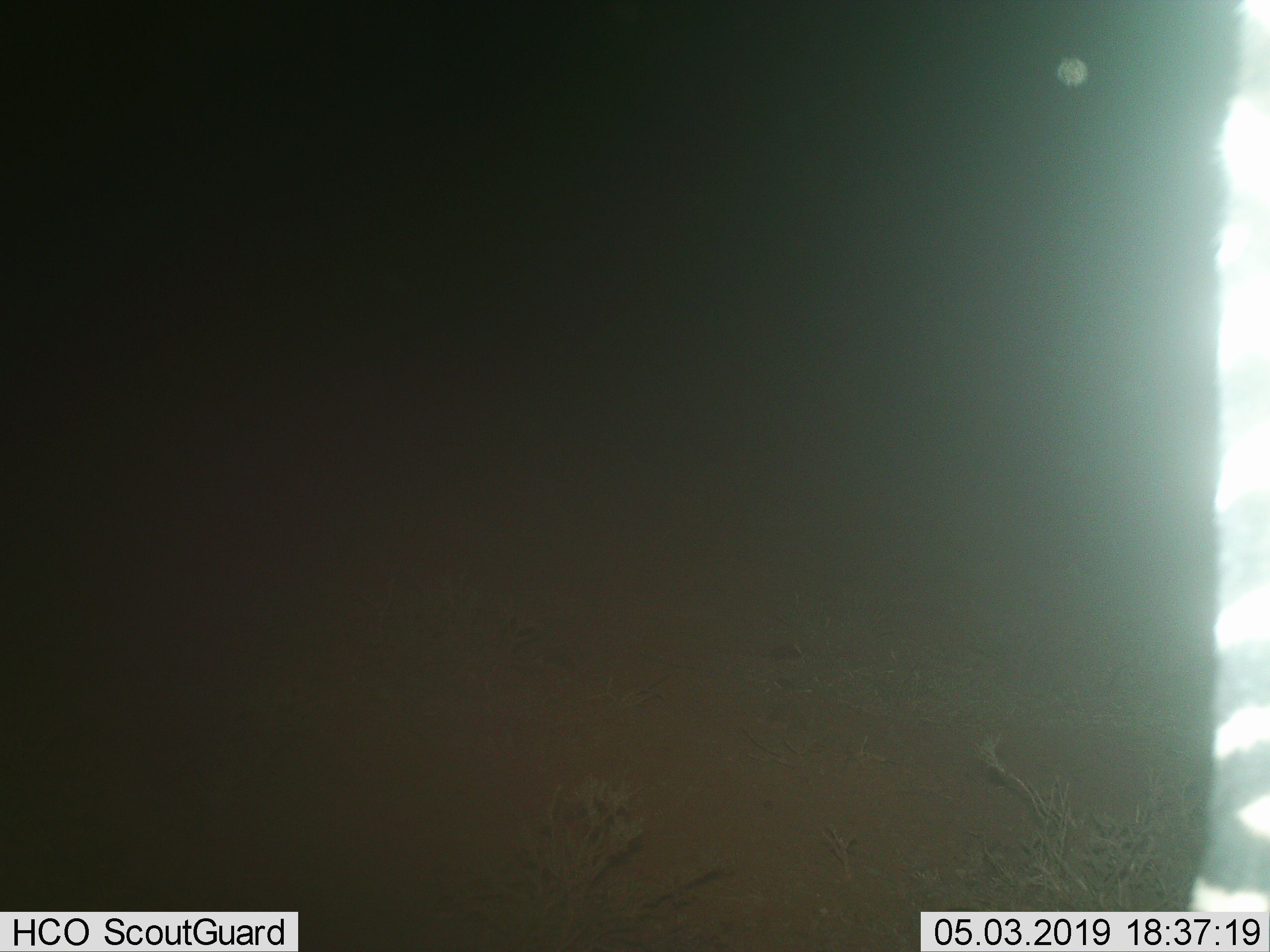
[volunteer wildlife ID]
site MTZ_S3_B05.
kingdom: Animalia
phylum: Chordata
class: Mammalia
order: Perissodactyla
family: Equidae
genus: Equus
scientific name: Equus zebra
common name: mountain zebra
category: zebramountain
Zebramountain (mountain zebra) (Equus zebra), count 1. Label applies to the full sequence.